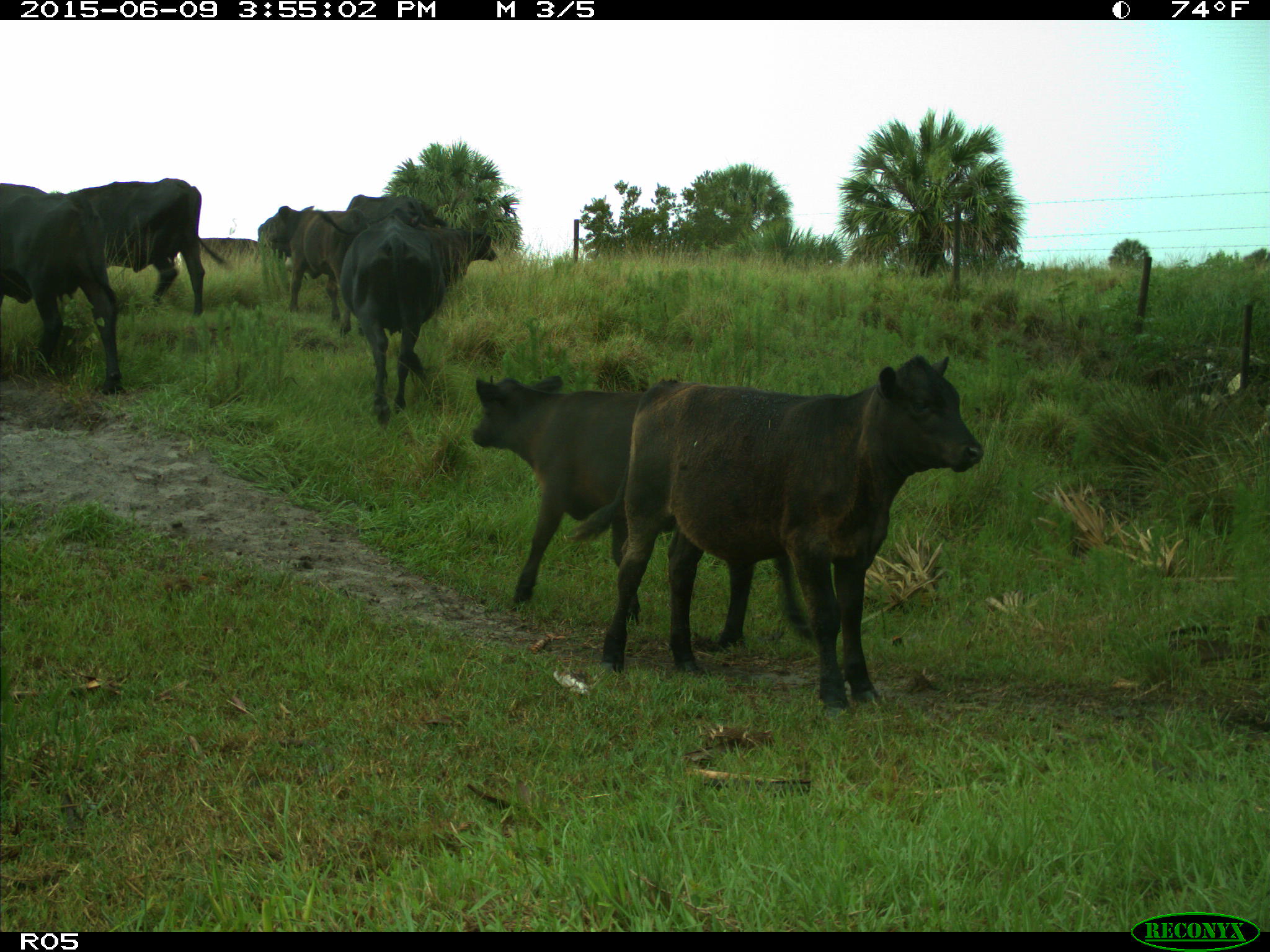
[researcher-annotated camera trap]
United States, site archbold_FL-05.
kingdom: Animalia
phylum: Chordata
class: Mammalia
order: Artiodactyla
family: Bovidae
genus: Bos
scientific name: Bos taurus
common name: domestic cow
Bos taurus (domestic cow).